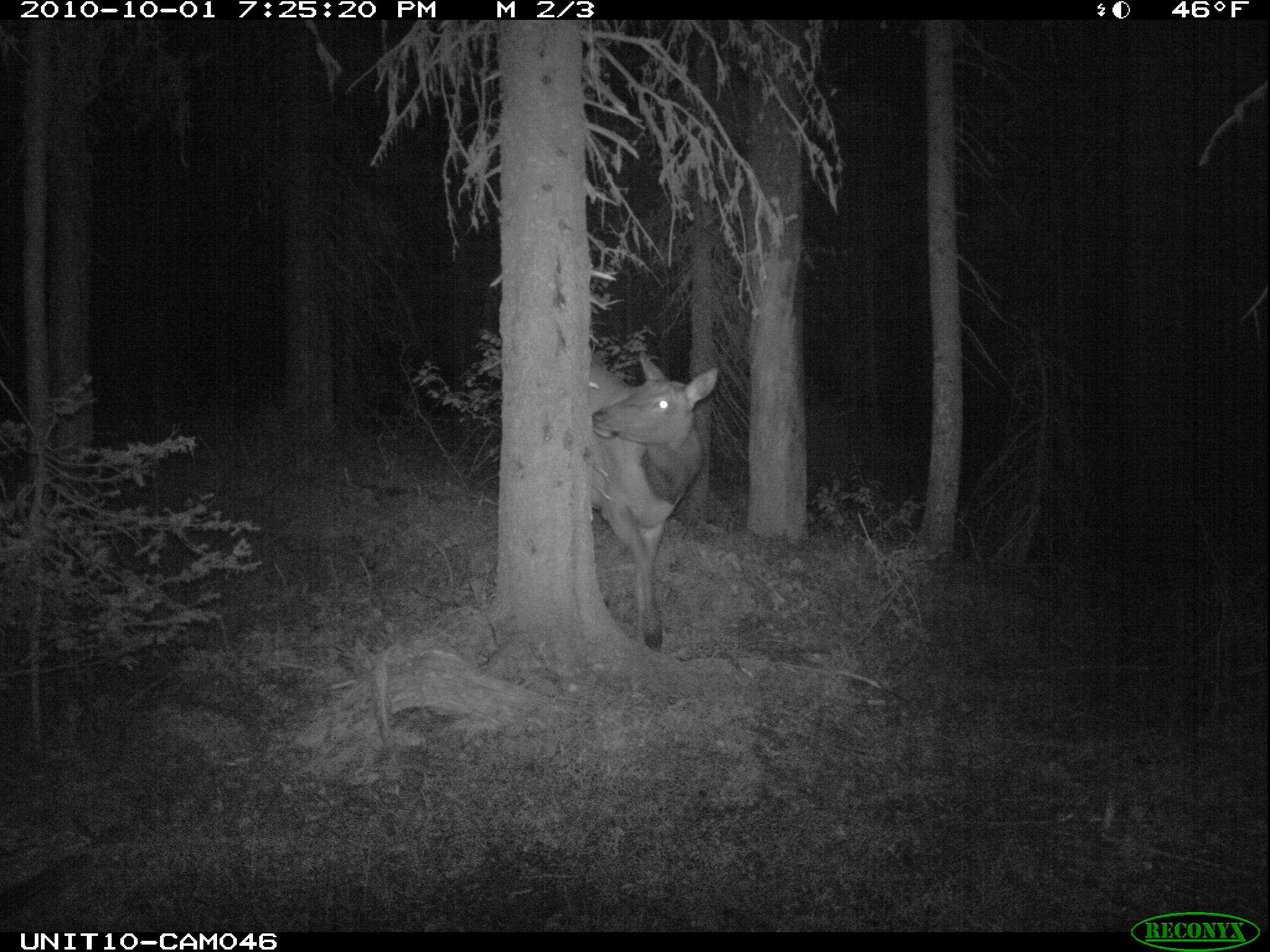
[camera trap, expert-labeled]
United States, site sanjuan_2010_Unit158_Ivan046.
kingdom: Animalia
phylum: Chordata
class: Mammalia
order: Artiodactyla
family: Cervidae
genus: Cervus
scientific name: Cervus elaphus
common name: red deer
Cervus elaphus (red deer).